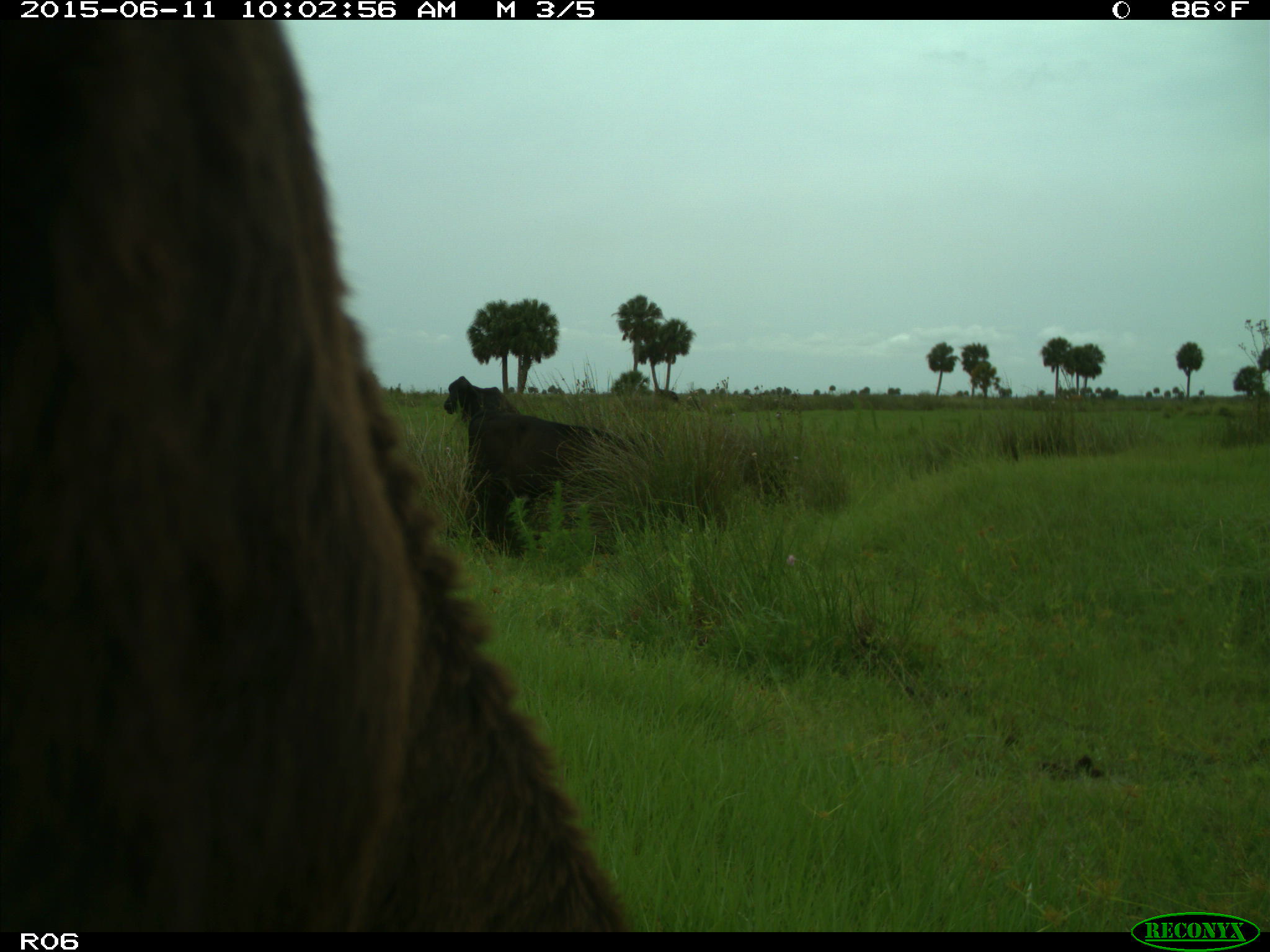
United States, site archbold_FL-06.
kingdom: Animalia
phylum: Chordata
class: Mammalia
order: Artiodactyla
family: Bovidae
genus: Bos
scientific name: Bos taurus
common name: domestic cow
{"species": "Bos taurus (domestic cow)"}